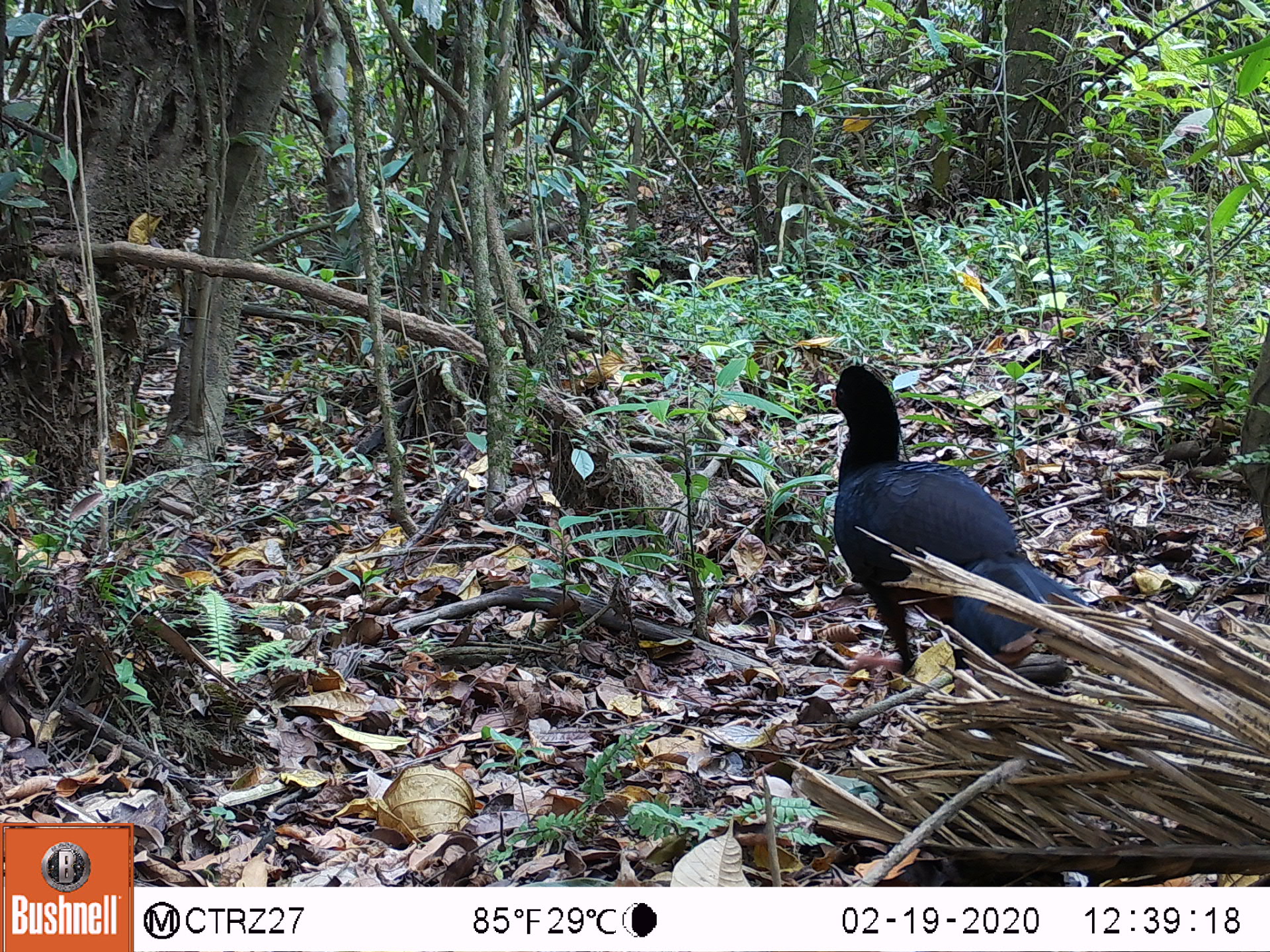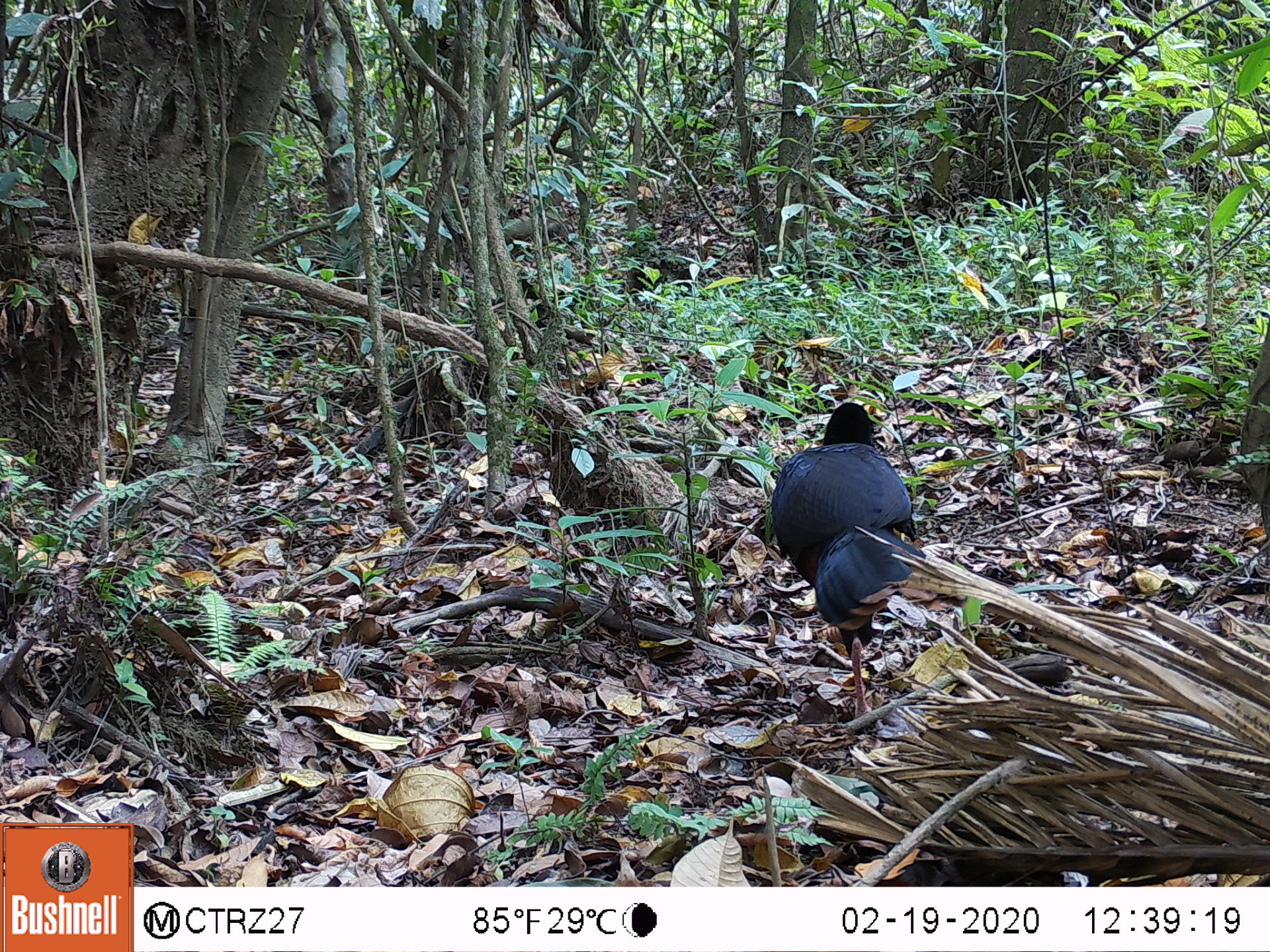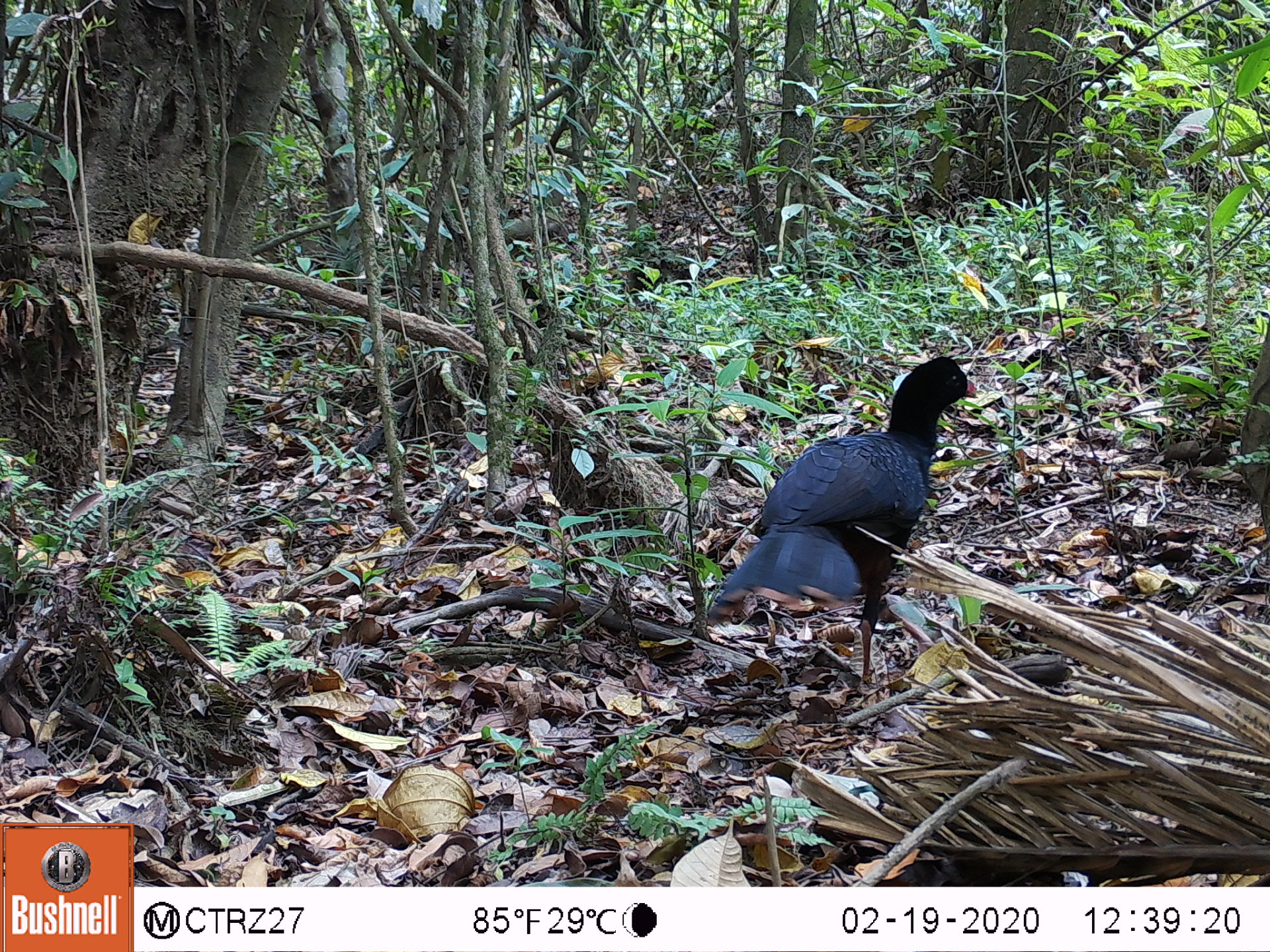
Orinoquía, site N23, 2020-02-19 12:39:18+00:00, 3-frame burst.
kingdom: Animalia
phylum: Chordata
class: Aves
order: Galliformes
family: Cracidae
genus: Mitu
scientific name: Mitu salvini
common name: salvin's currasow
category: salvins curassow